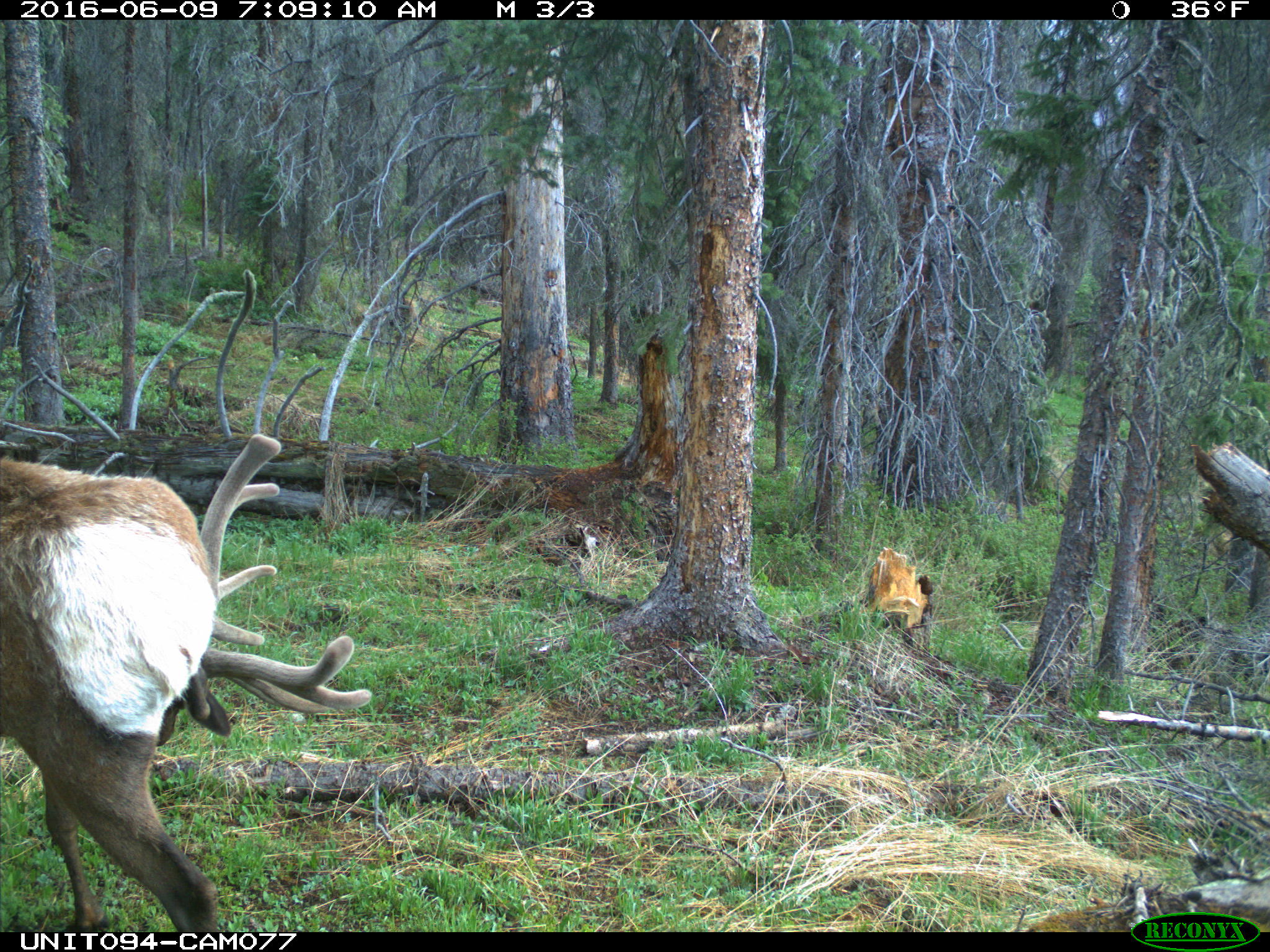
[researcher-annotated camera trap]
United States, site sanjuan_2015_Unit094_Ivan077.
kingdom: Animalia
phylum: Chordata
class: Mammalia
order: Artiodactyla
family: Cervidae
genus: Cervus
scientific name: Cervus elaphus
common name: red deer